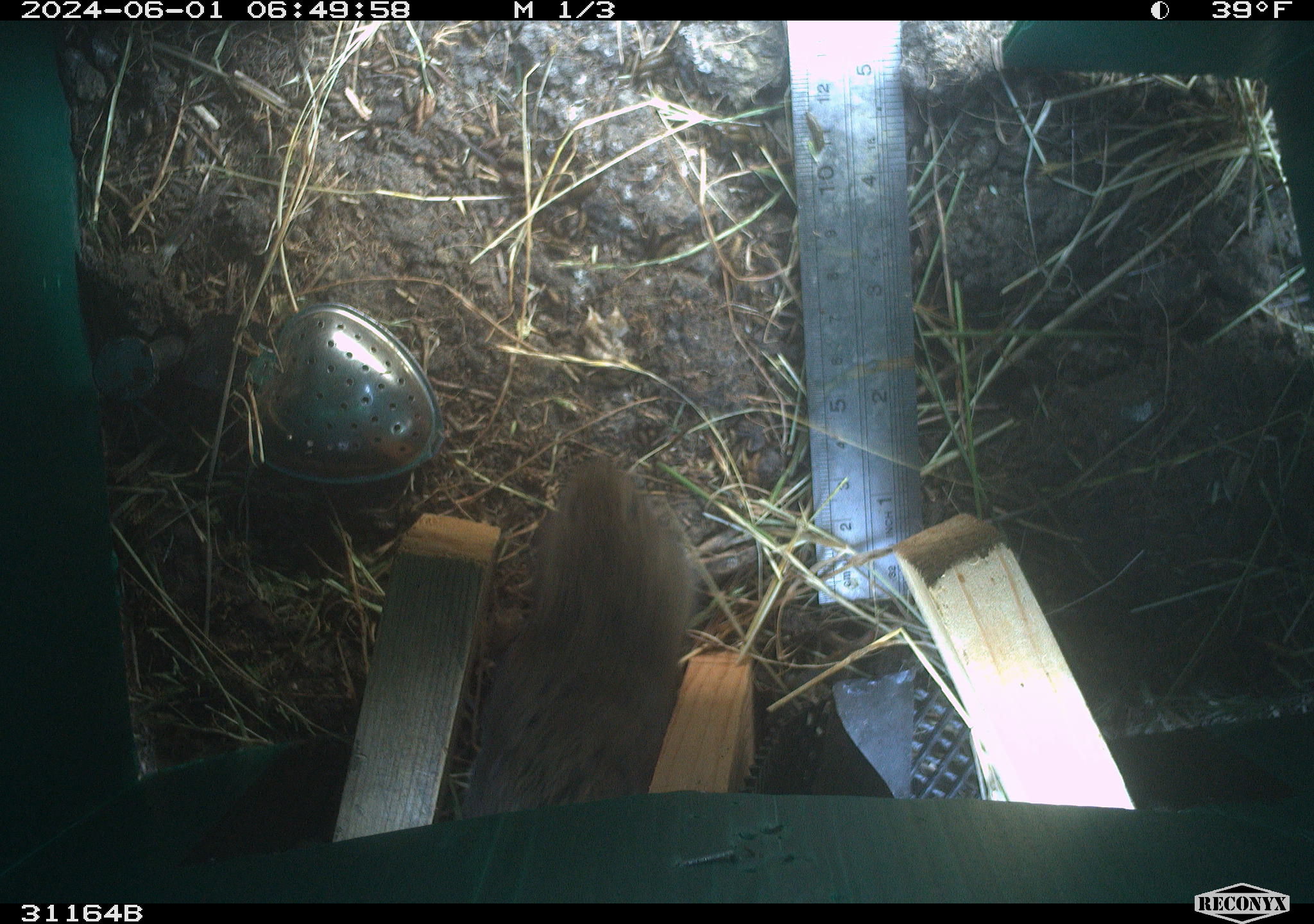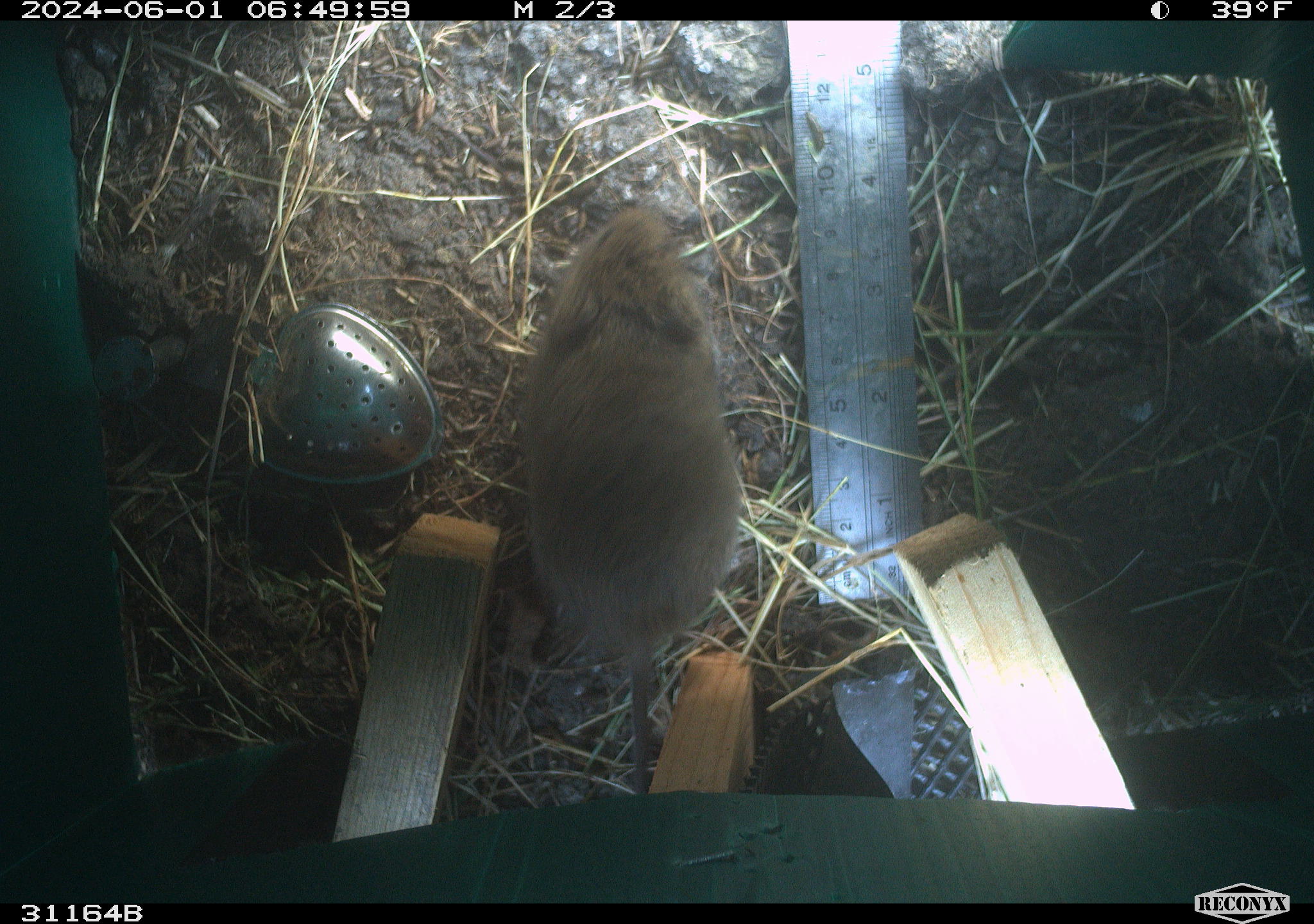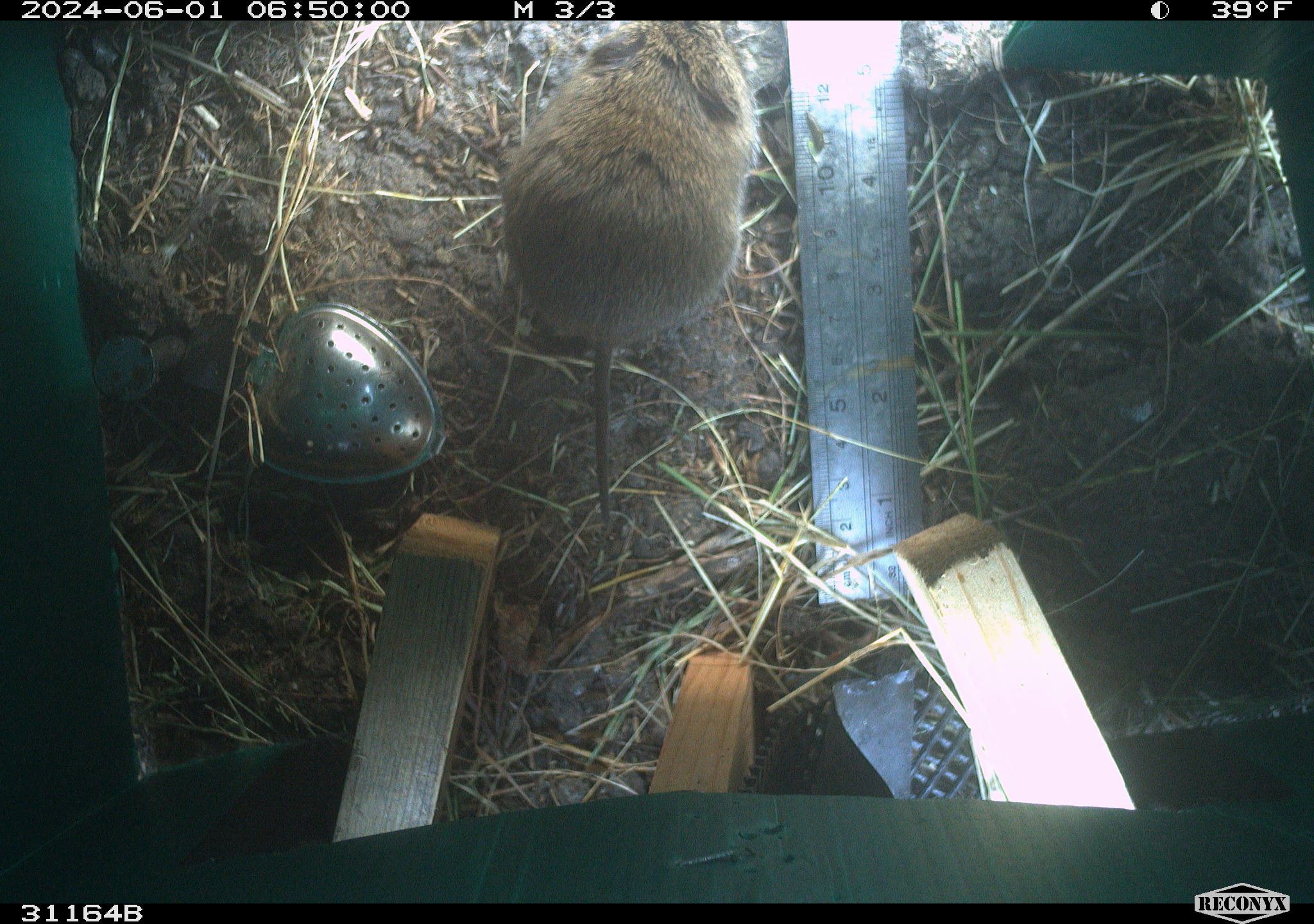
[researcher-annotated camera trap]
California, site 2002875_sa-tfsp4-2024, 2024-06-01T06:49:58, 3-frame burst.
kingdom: Animalia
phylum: Chordata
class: Mammalia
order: Rodentia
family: Cricetidae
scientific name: Arvicolinae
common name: voles, lemmings, and muskrats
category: arvicolinae subfamily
Arvicolinae subfamily (voles, lemmings, and muskrats) (Arvicolinae).